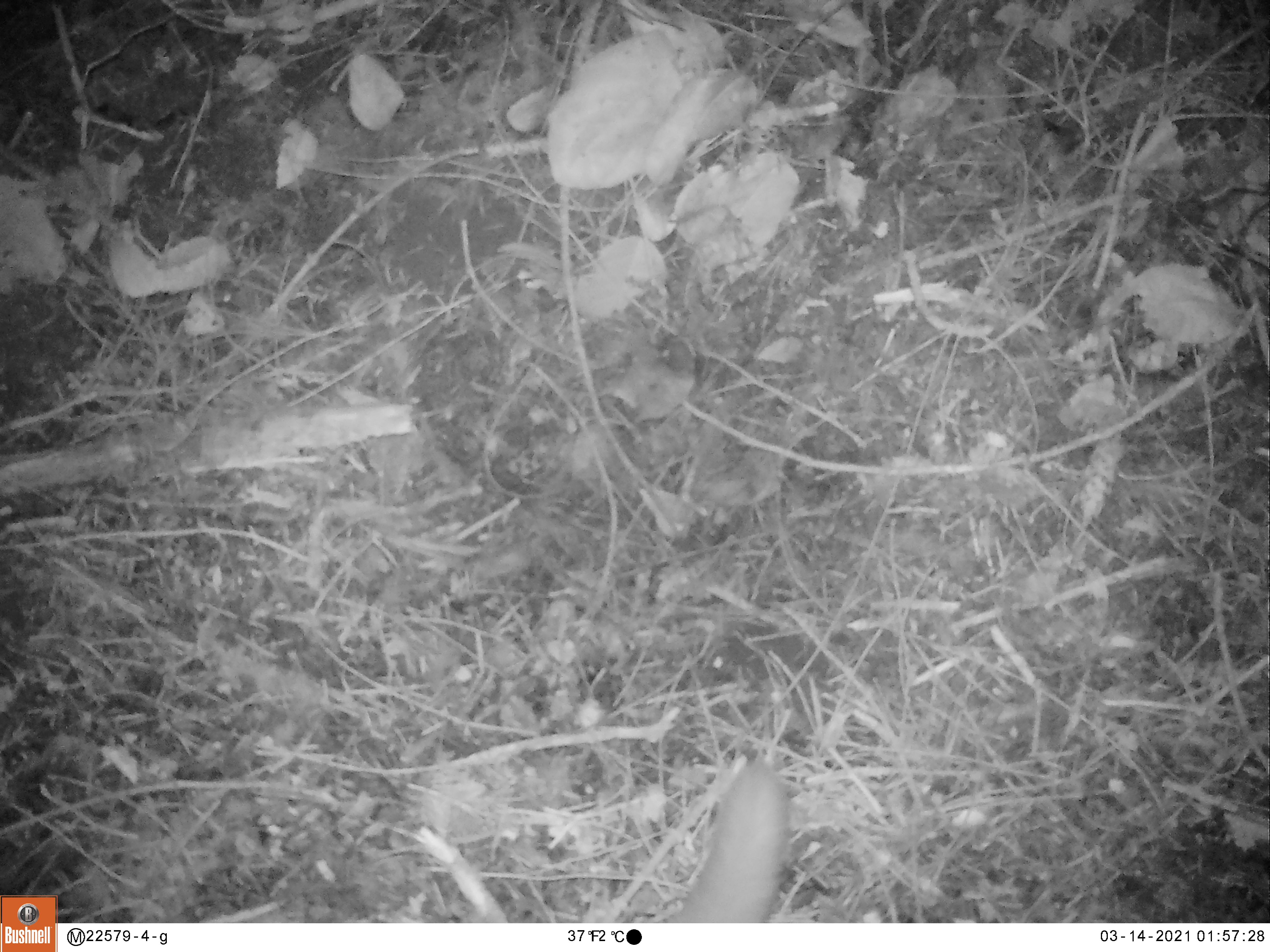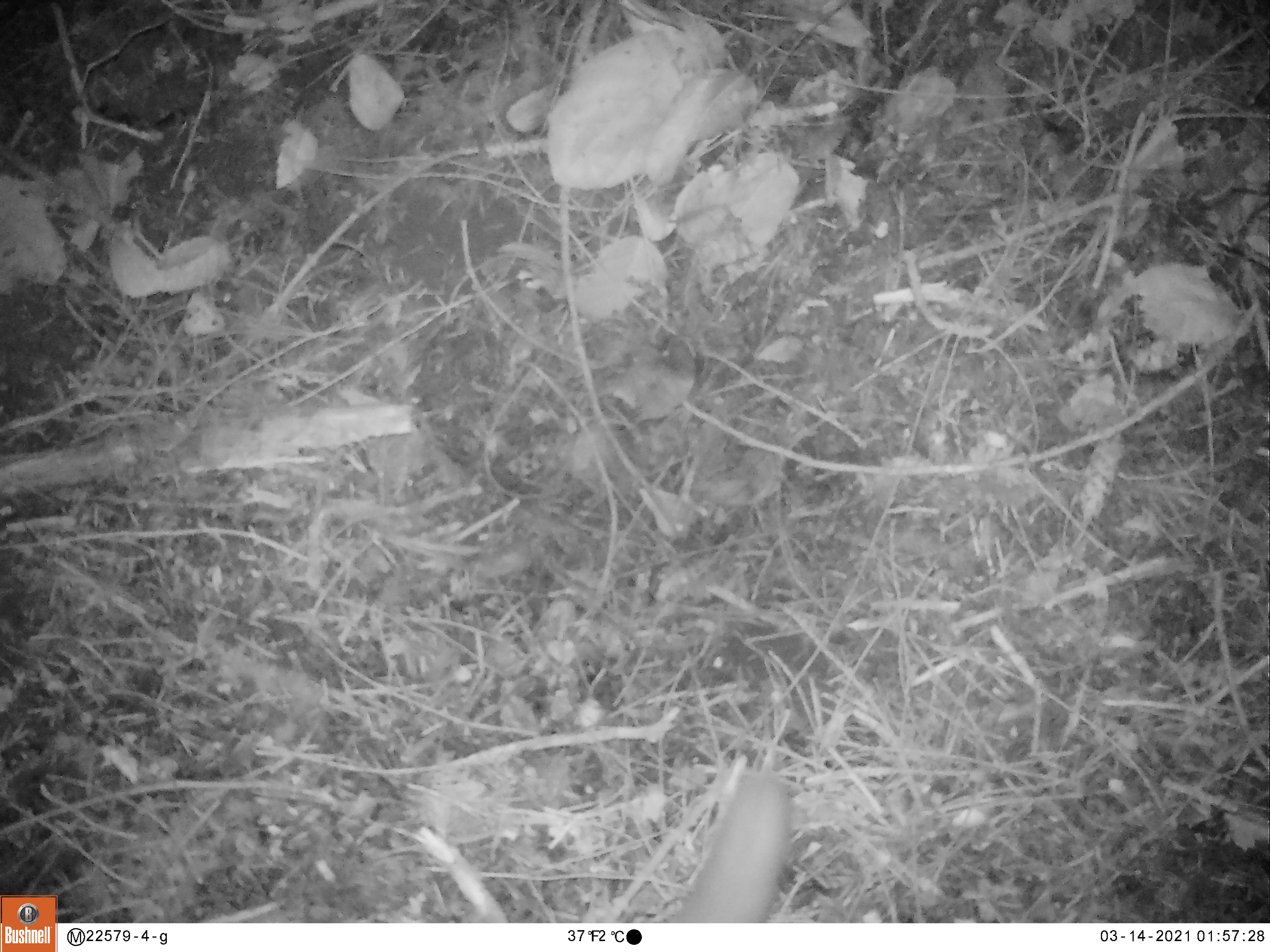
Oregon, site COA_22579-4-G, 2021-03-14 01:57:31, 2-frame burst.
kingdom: Animalia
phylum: Chordata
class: Mammalia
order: Rodentia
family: Sciuridae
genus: Glaucomys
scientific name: Glaucomys oregonensis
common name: humboldt's flying squirrel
Humboldt's flying squirrel (Glaucomys oregonensis).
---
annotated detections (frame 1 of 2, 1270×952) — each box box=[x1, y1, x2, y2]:
humboldt's flying squirrel: box=[673, 757, 794, 920]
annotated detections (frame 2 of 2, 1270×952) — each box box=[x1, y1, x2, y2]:
humboldt's flying squirrel: box=[680, 775, 792, 915]